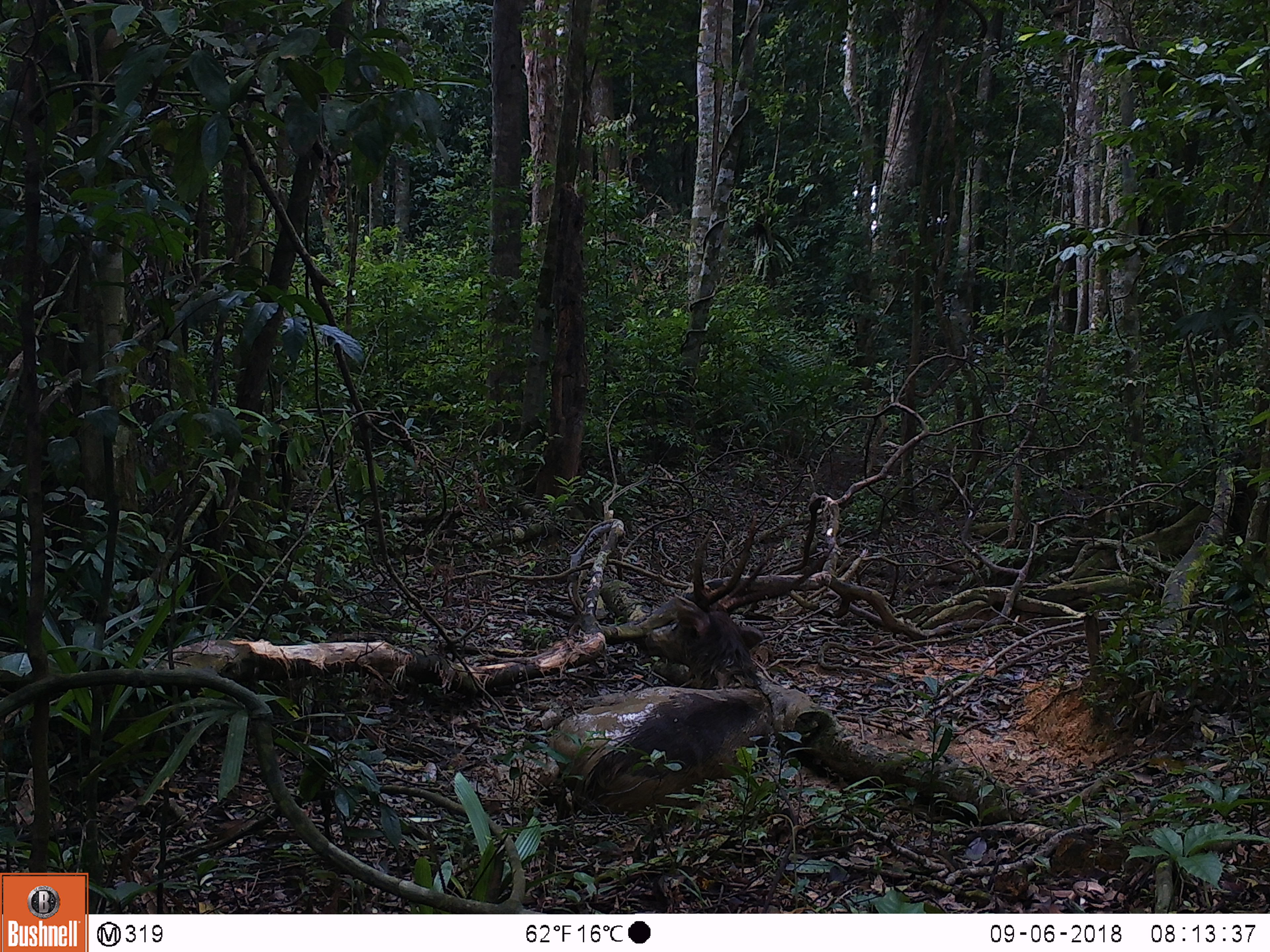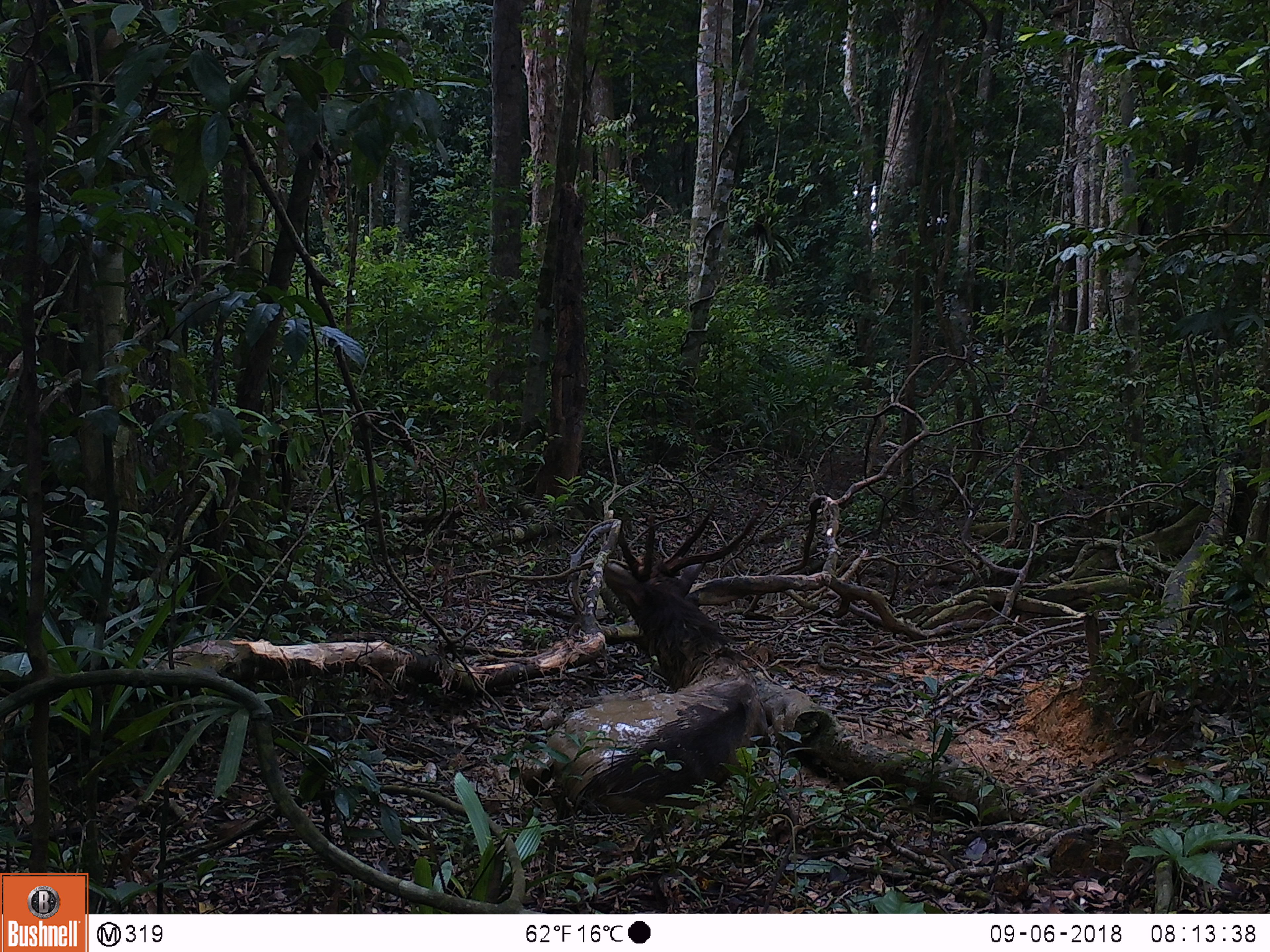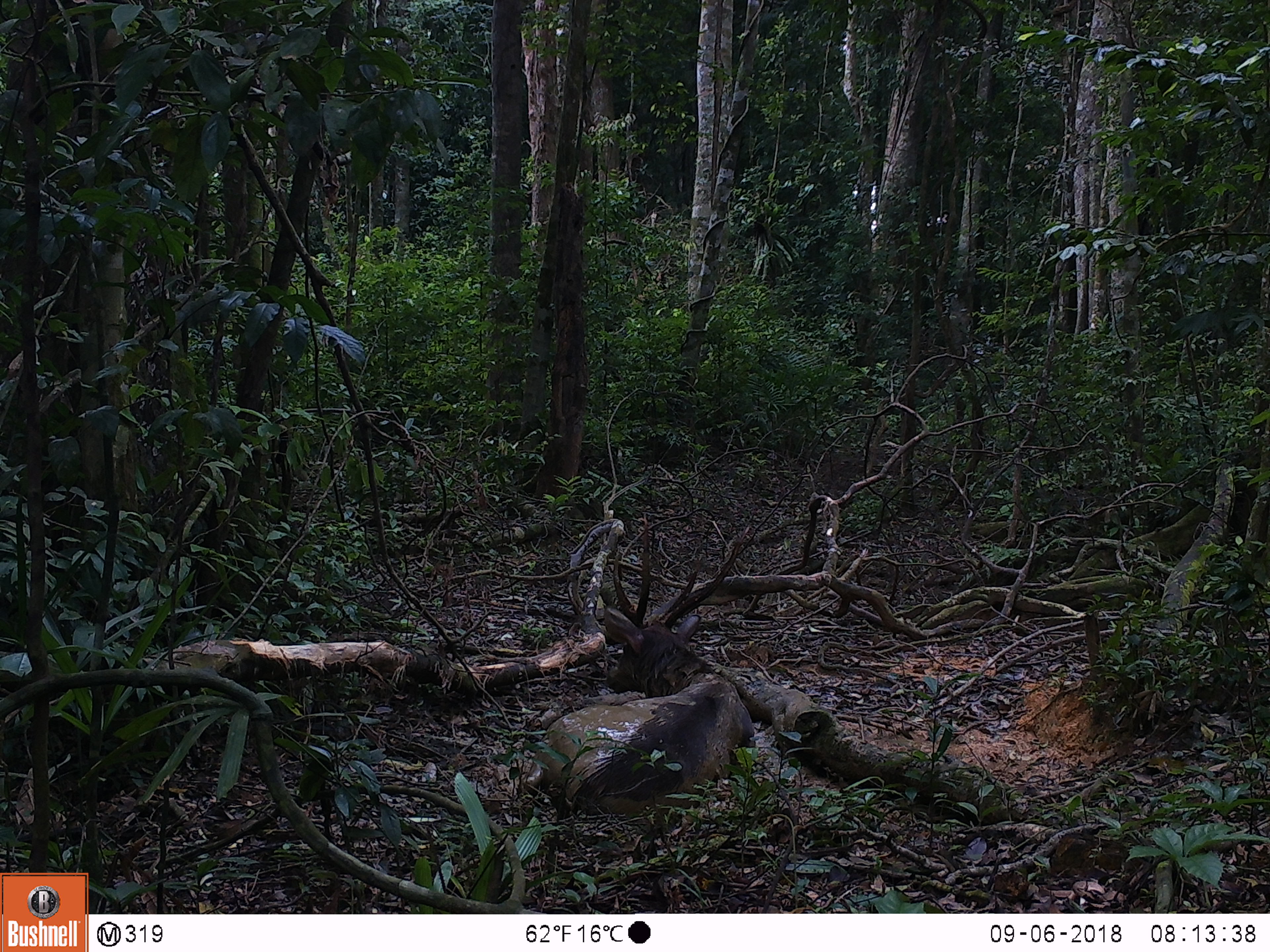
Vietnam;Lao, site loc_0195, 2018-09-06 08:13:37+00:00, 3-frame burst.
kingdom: Animalia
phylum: Chordata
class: Mammalia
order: Artiodactyla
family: Cervidae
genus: Rusa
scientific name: Rusa unicolor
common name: sambar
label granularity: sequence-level